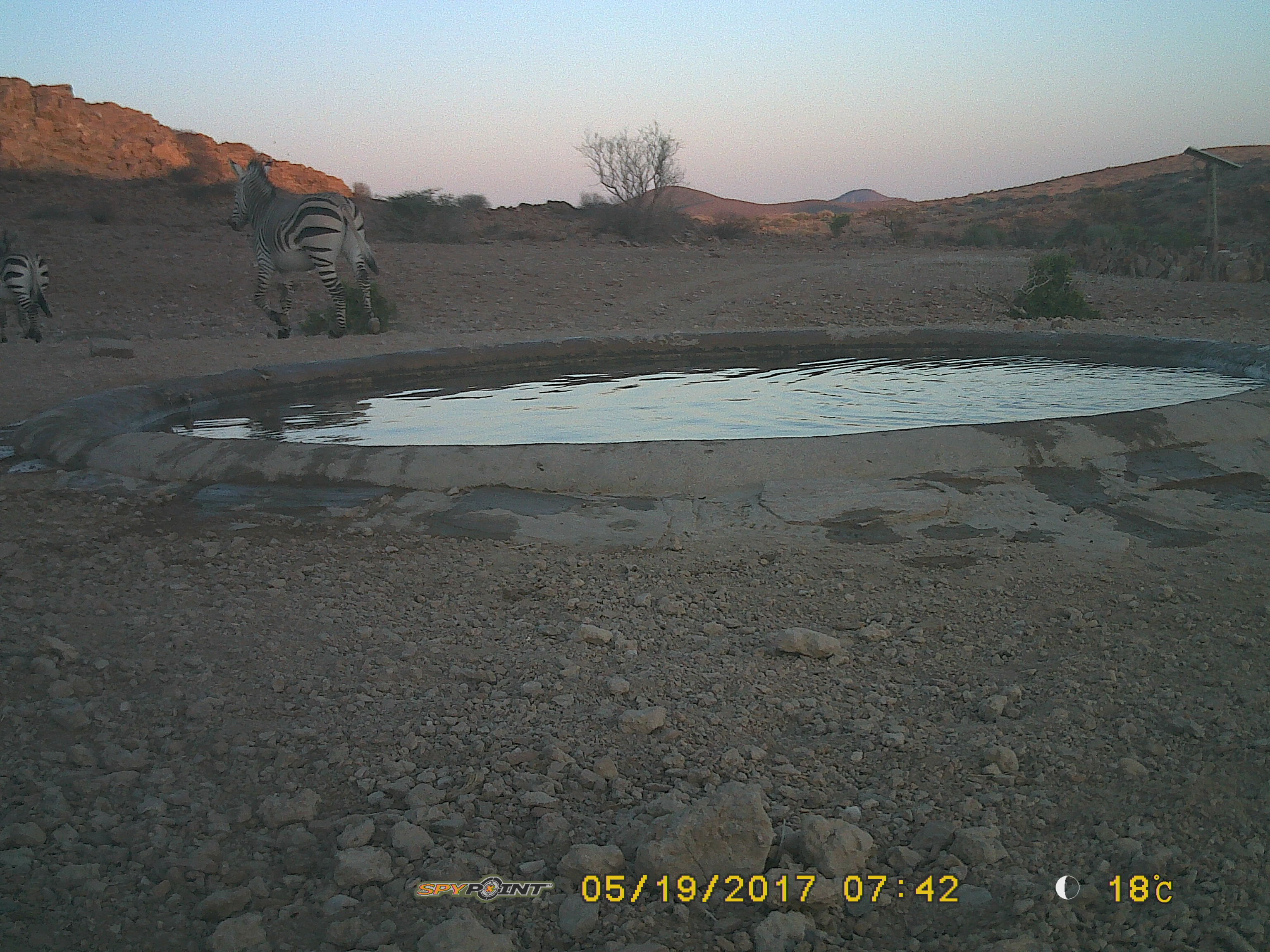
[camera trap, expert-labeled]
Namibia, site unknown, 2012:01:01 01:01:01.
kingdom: Animalia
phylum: Chordata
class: Mammalia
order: Perissodactyla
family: Equidae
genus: Equus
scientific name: Equus zebra hartmannae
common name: hartmann's mountain zebra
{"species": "Equus zebra hartmannae (hartmann's mountain zebra)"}